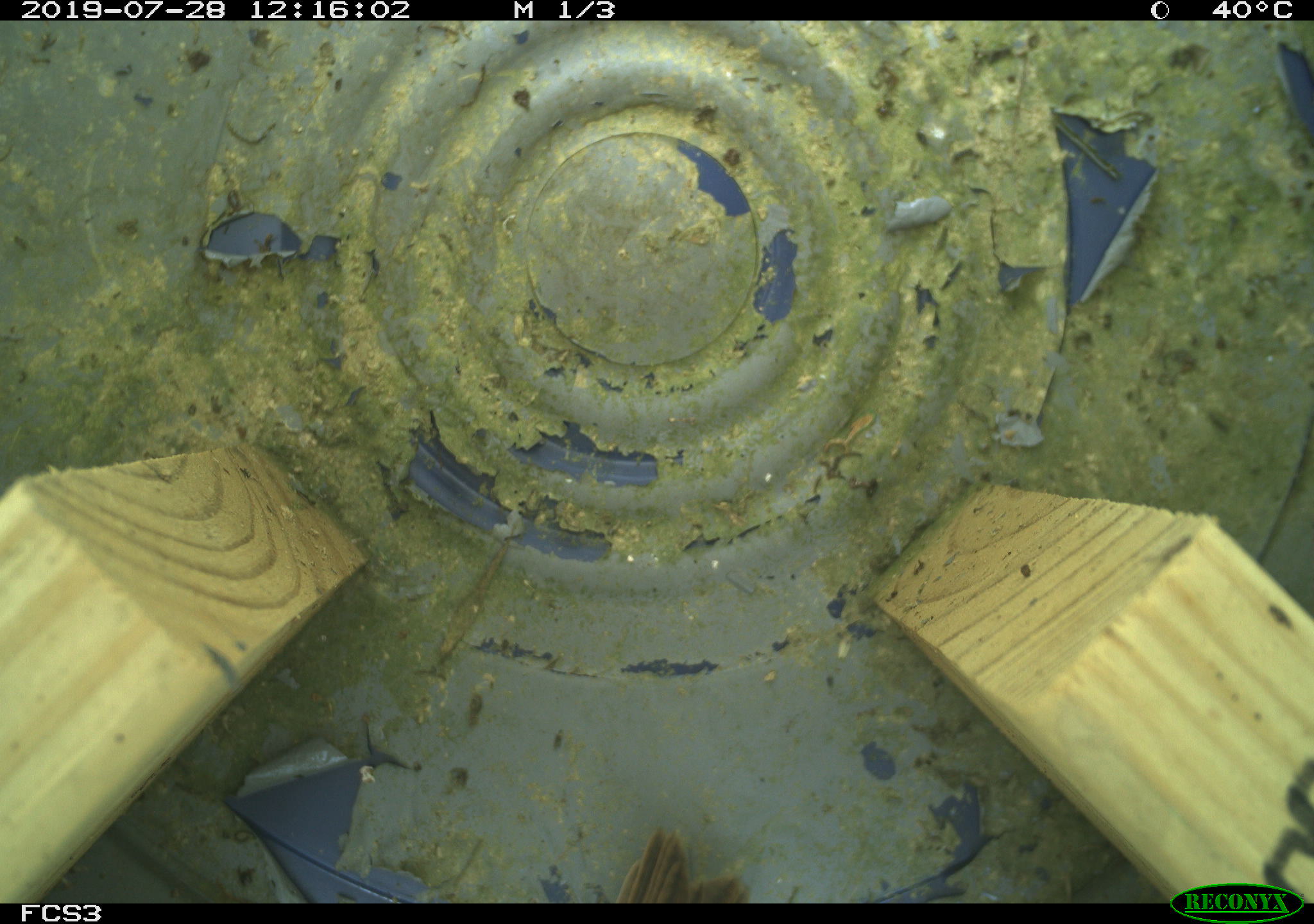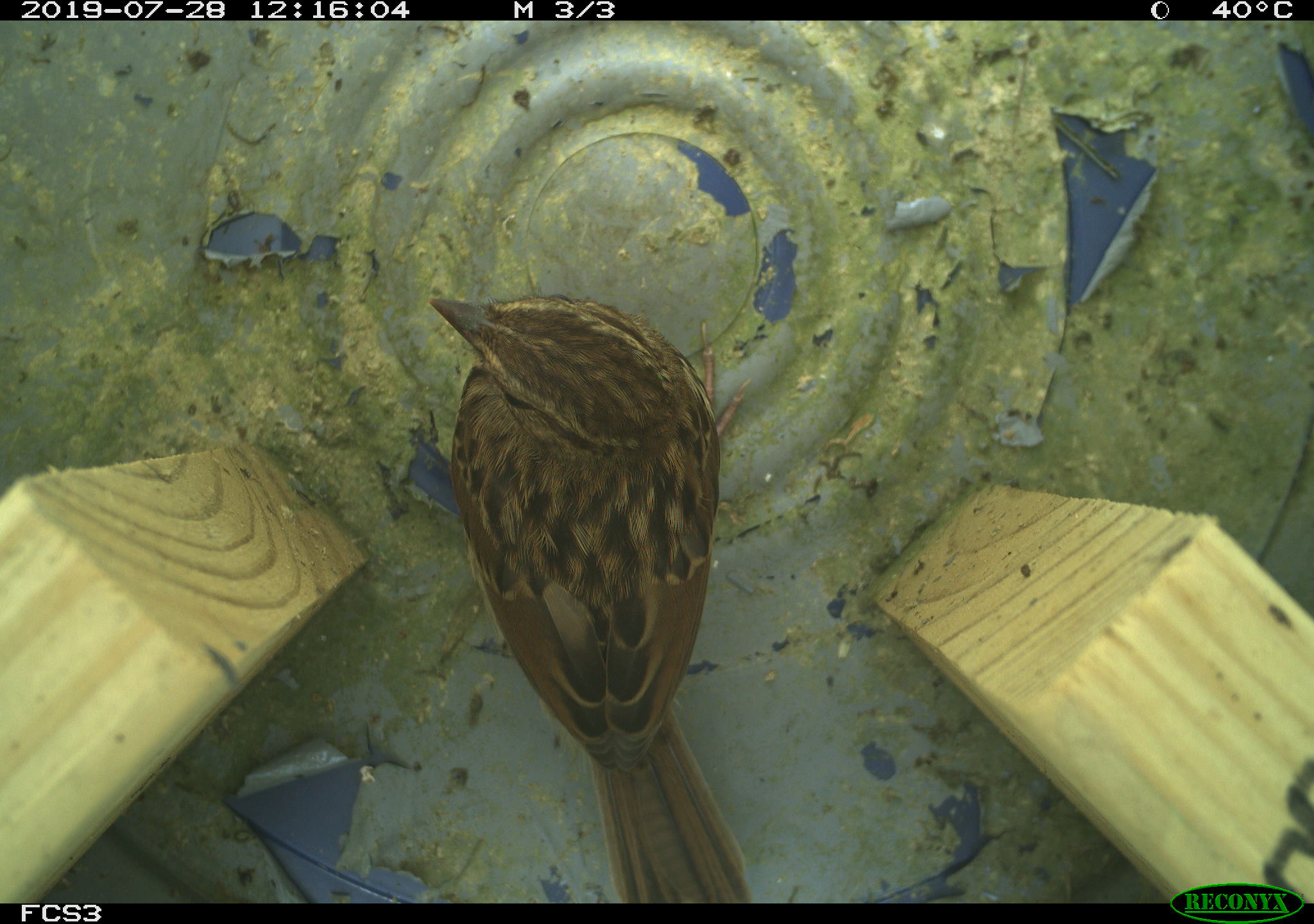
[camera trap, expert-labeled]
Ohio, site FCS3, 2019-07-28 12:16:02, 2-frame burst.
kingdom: Animalia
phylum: Chordata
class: Aves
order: Passeriformes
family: Passerellidae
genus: Melospiza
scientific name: Melospiza melodia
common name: song sparrow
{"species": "song sparrow (Melospiza melodia)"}